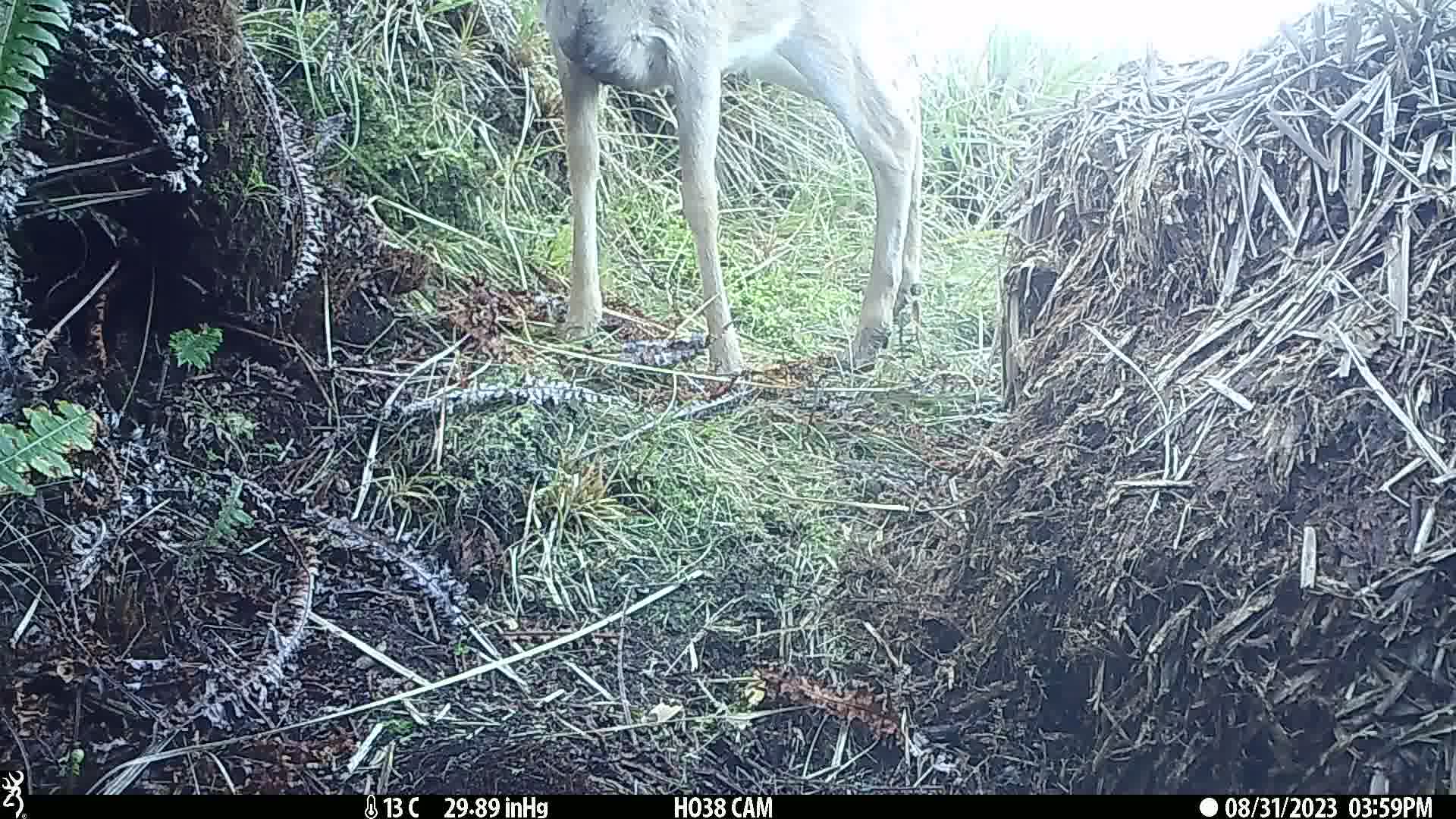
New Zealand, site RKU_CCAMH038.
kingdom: Animalia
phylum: Chordata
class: Mammalia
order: Artiodactyla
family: Cervidae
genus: Odocoileus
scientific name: Odocoileus virginianus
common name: white-tailed deer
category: white tailed deer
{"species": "white tailed deer (white-tailed deer) (Odocoileus virginianus)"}